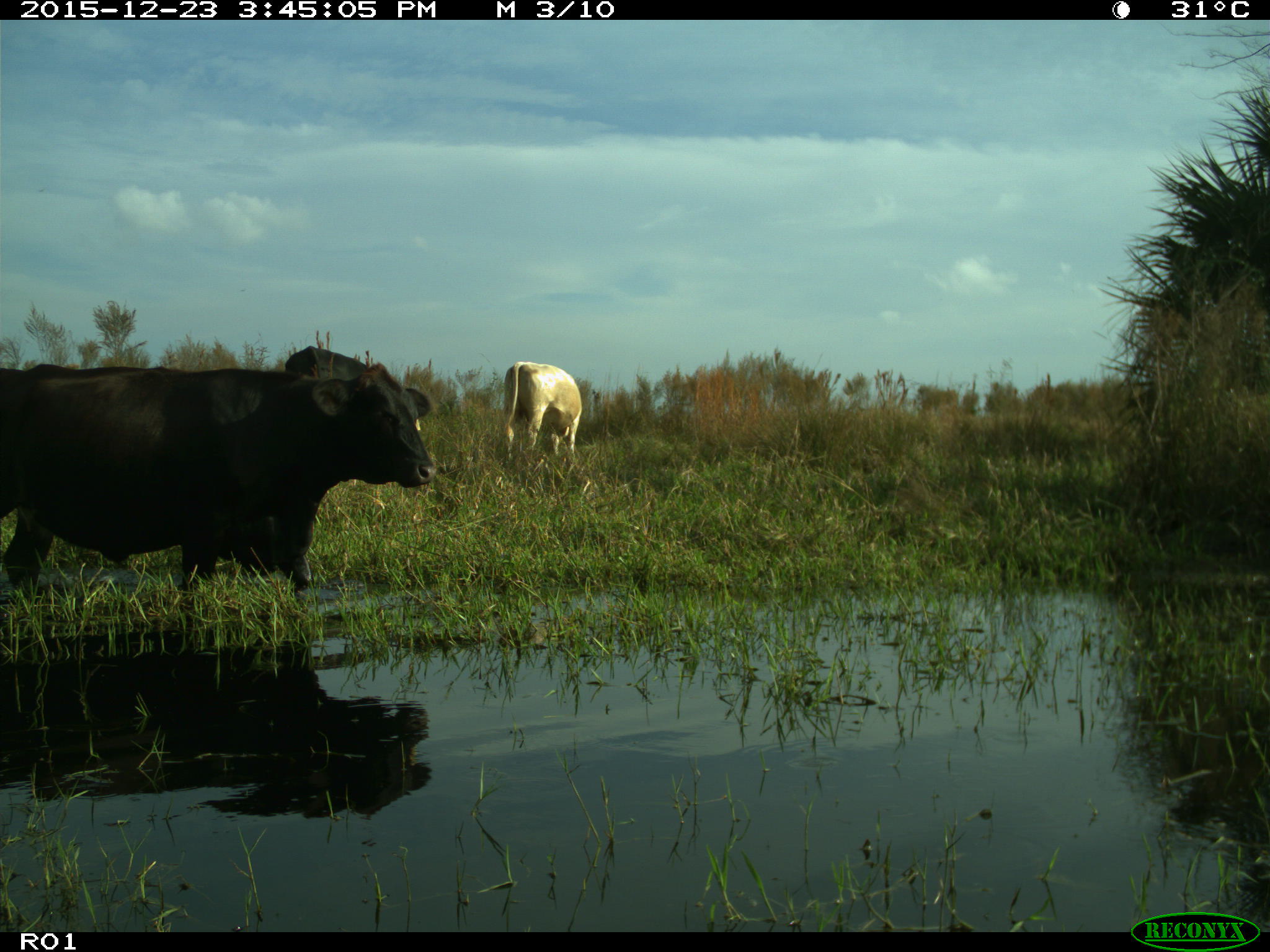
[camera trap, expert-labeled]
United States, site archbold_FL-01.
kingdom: Animalia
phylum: Chordata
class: Mammalia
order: Artiodactyla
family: Bovidae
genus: Bos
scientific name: Bos taurus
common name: domestic cow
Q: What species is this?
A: Bos taurus (domestic cow).